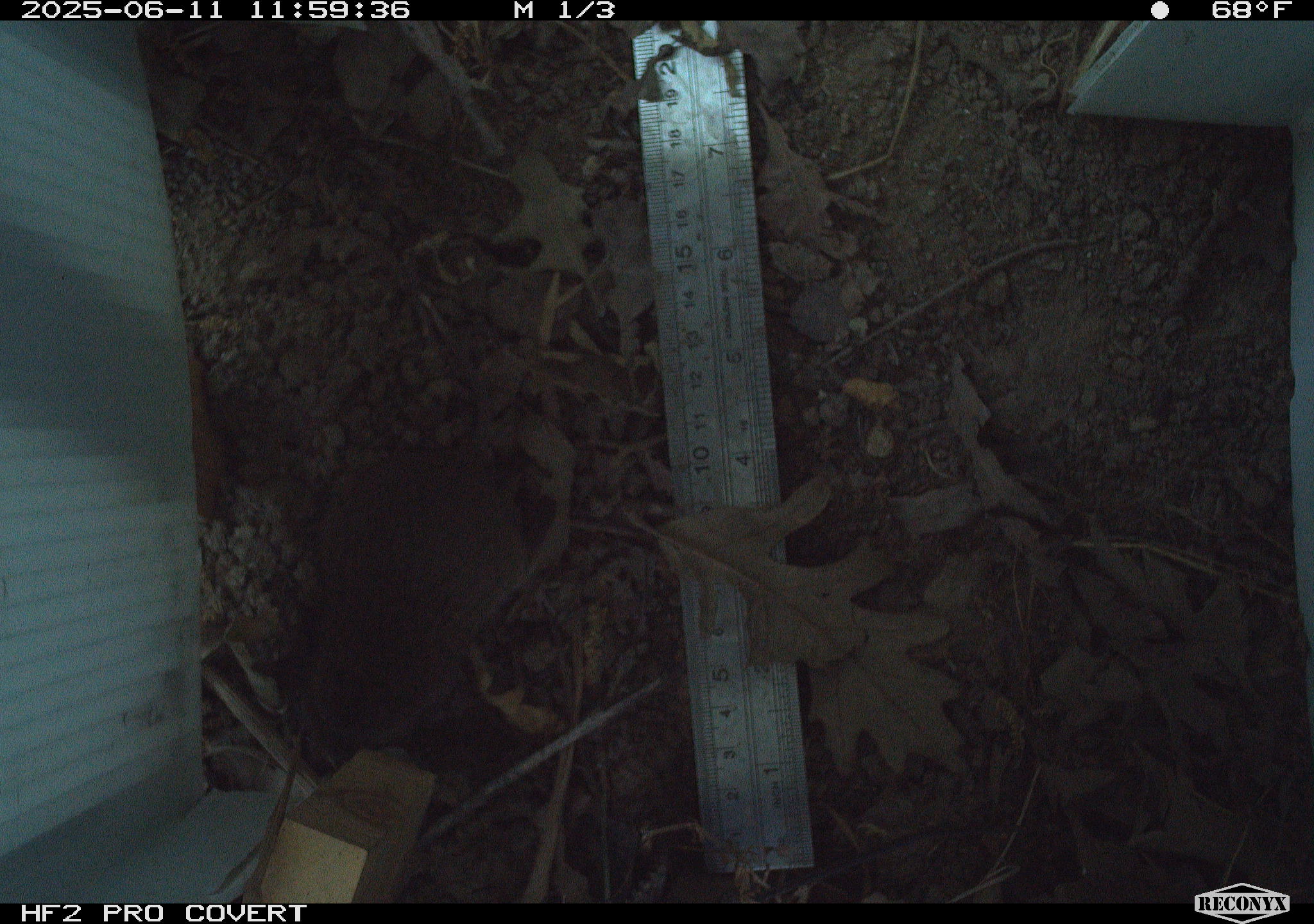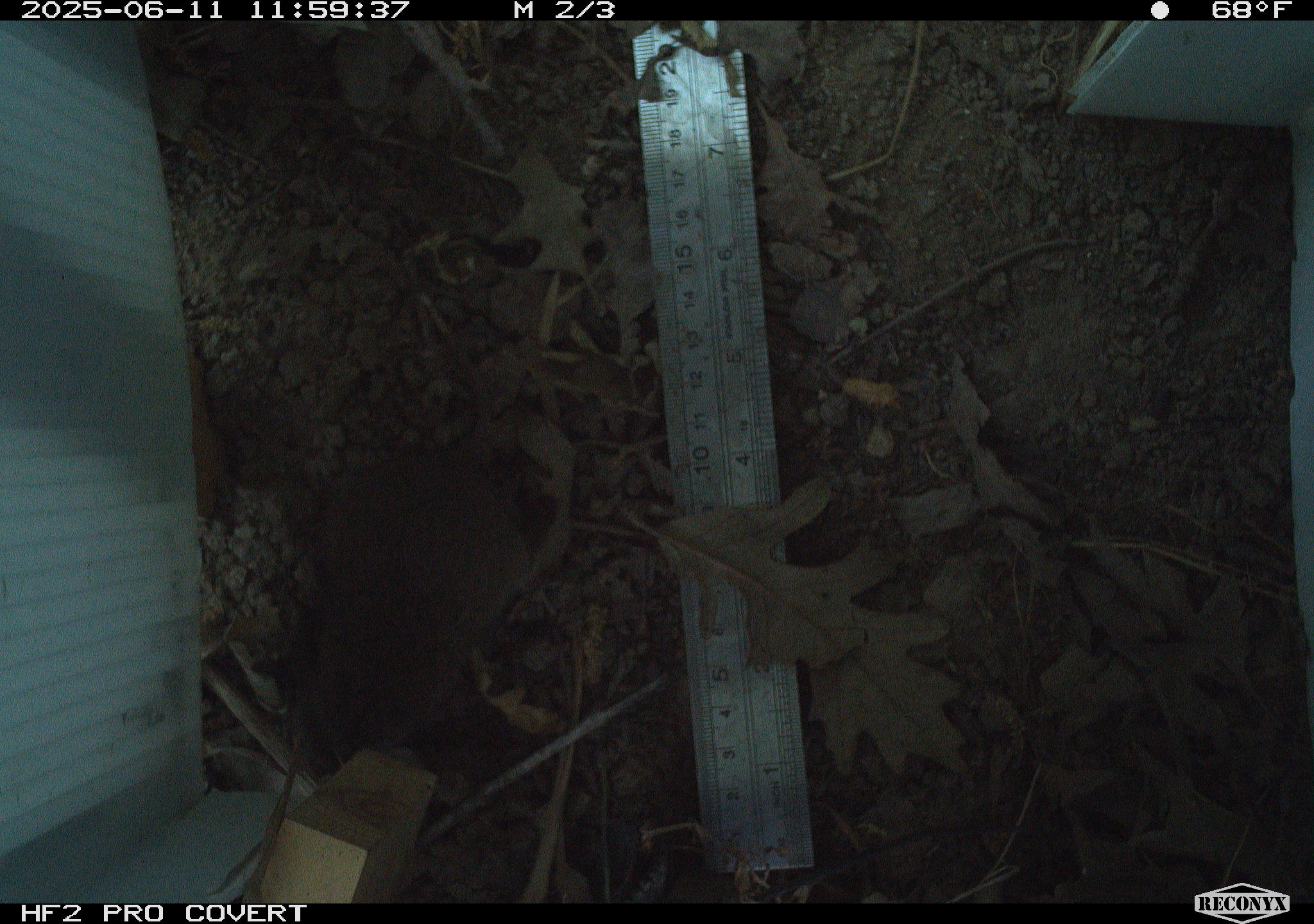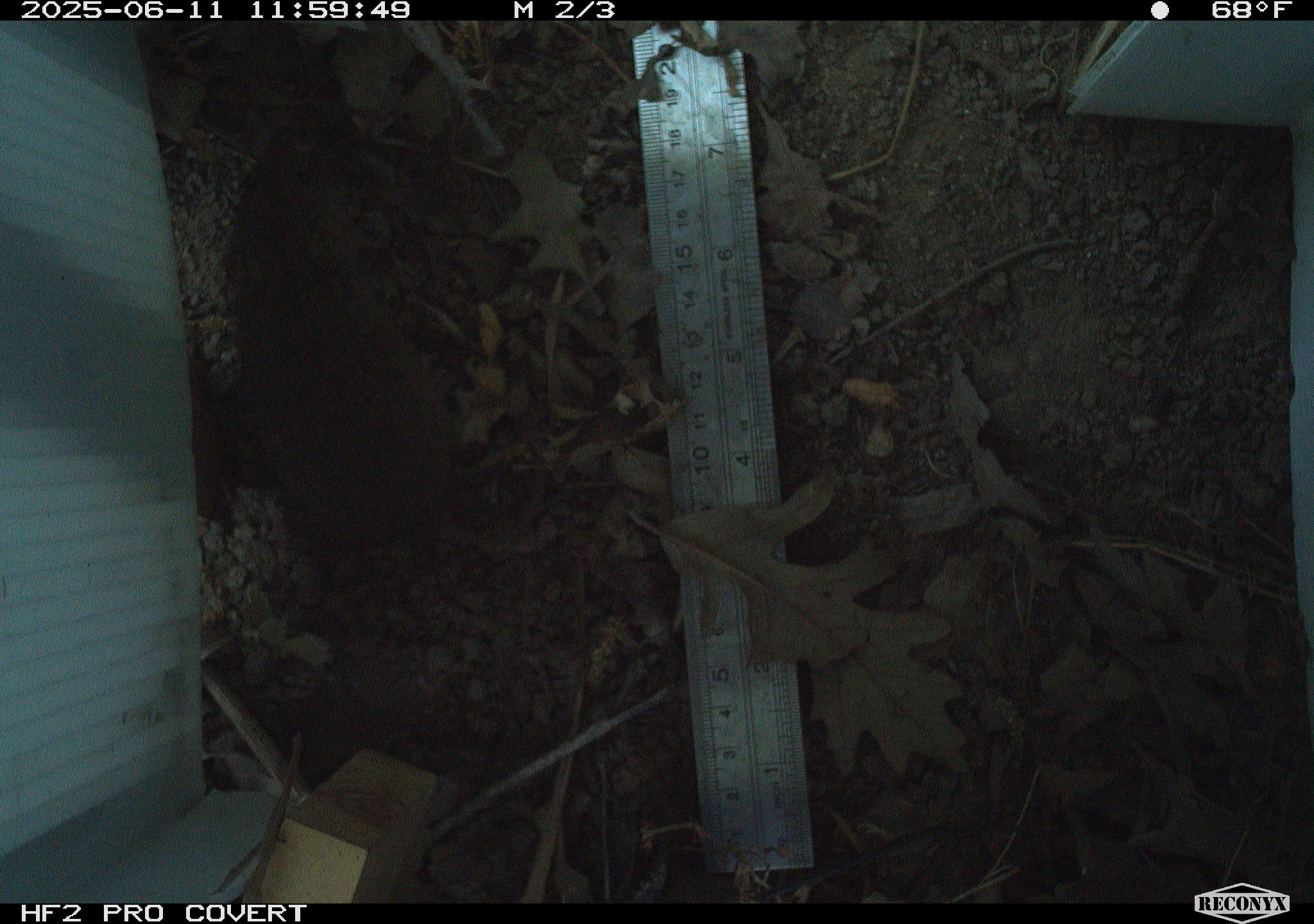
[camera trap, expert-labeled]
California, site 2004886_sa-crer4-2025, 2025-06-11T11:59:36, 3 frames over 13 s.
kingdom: Animalia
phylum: Chordata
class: Mammalia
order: Rodentia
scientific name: Rodentia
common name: rodent